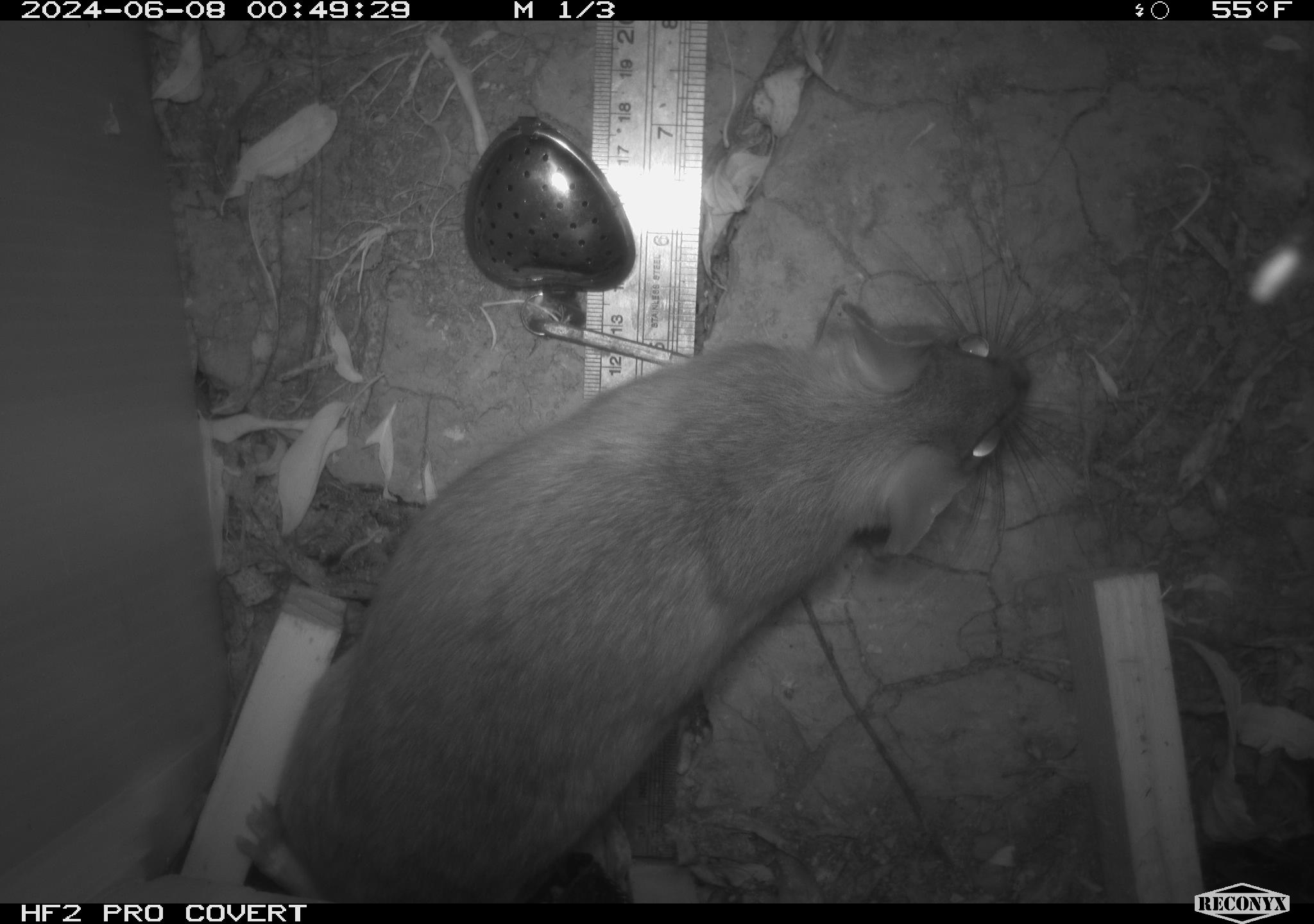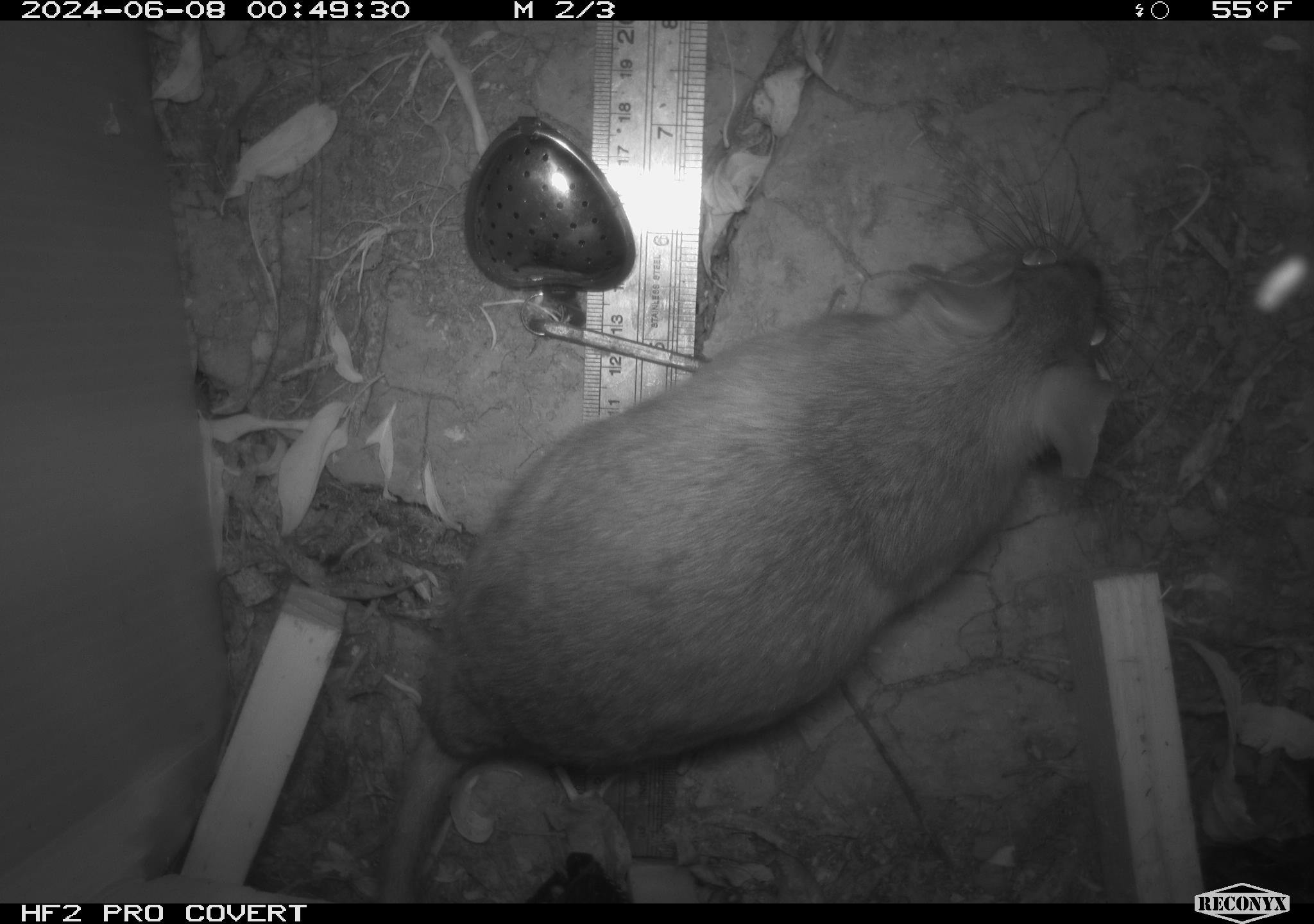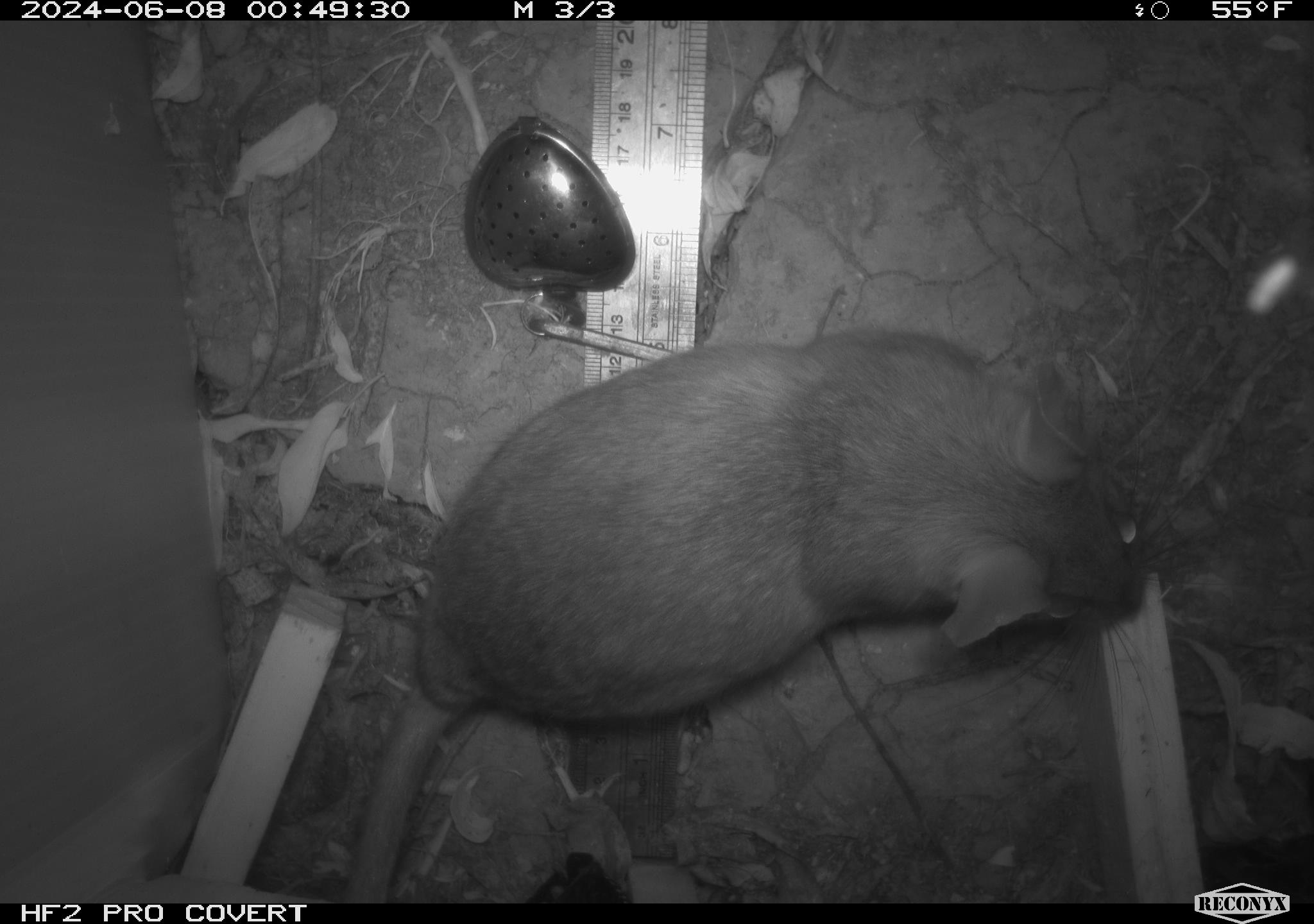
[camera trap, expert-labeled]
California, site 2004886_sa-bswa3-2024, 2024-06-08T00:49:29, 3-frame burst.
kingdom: Animalia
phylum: Chordata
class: Mammalia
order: Rodentia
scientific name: Rodentia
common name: woodrat or rat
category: woodrat or rat species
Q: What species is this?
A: Woodrat or rat species (woodrat or rat) (Rodentia).